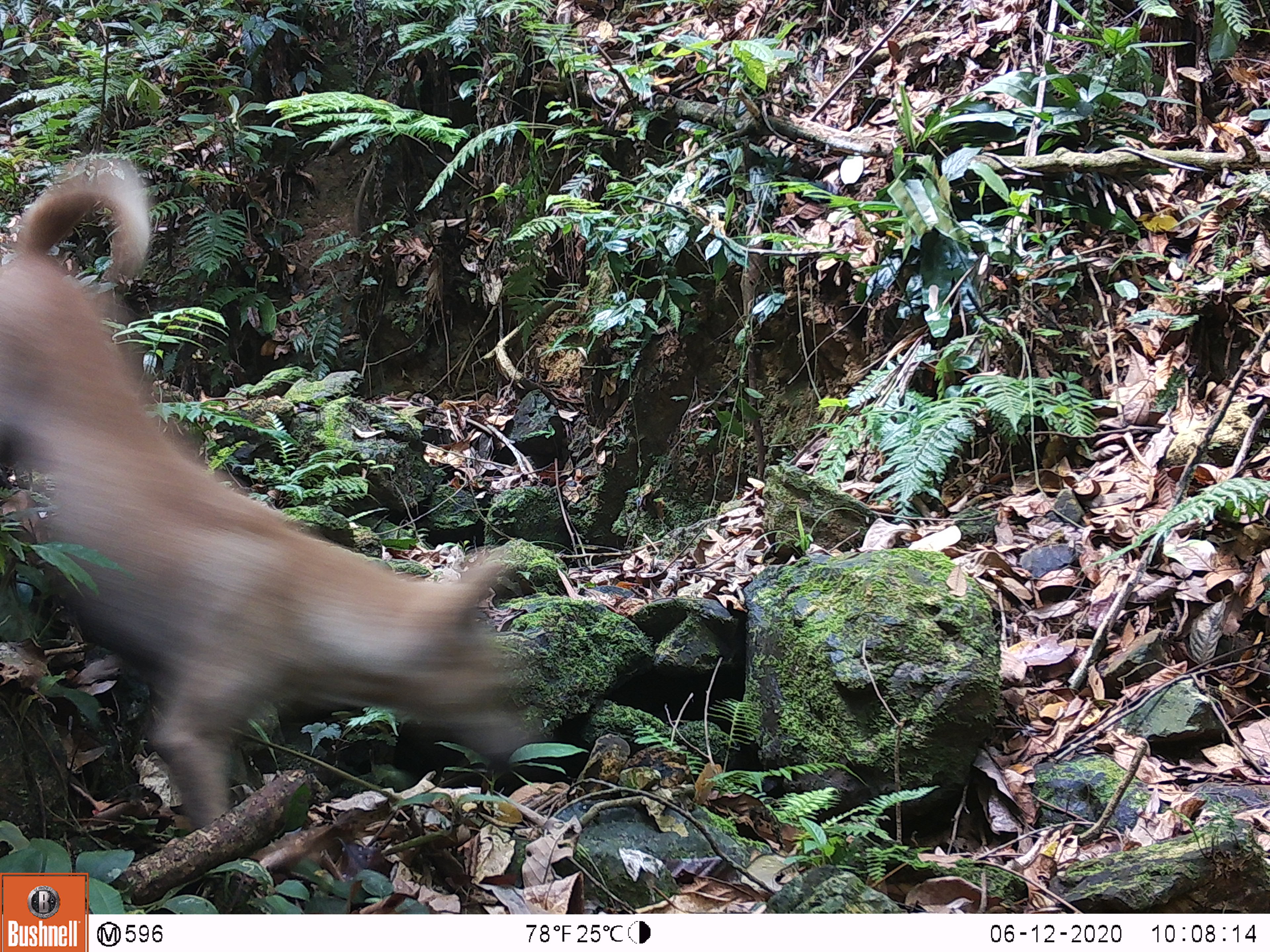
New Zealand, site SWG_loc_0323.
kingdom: Animalia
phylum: Chordata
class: Mammalia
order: Carnivora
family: Canidae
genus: Canis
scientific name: Canis familiaris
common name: domestic dog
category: dog